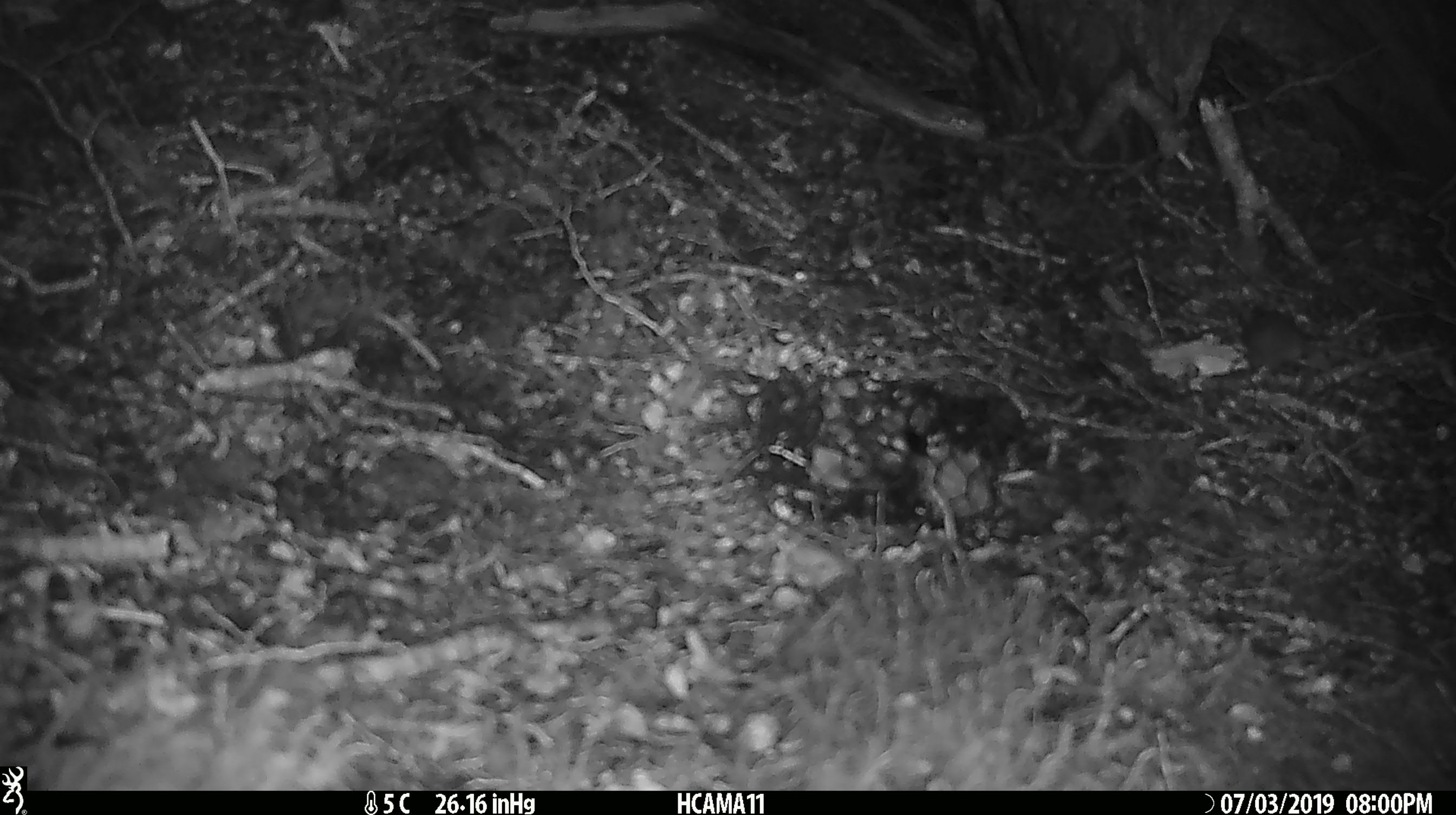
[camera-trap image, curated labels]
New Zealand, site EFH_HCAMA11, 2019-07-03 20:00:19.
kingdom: Animalia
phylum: Chordata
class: Mammalia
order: Rodentia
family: Muridae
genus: Mus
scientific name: Mus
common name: mouse